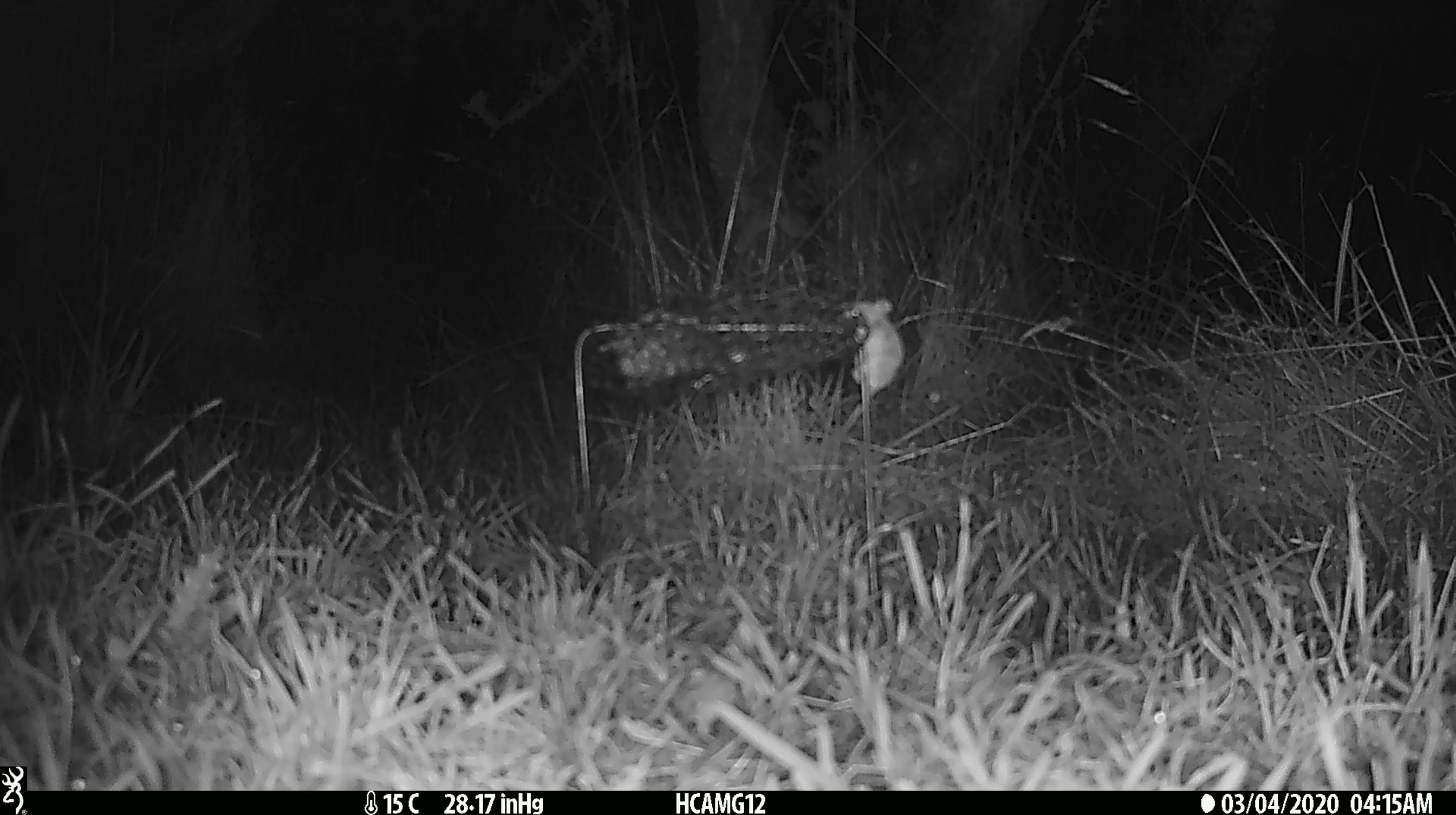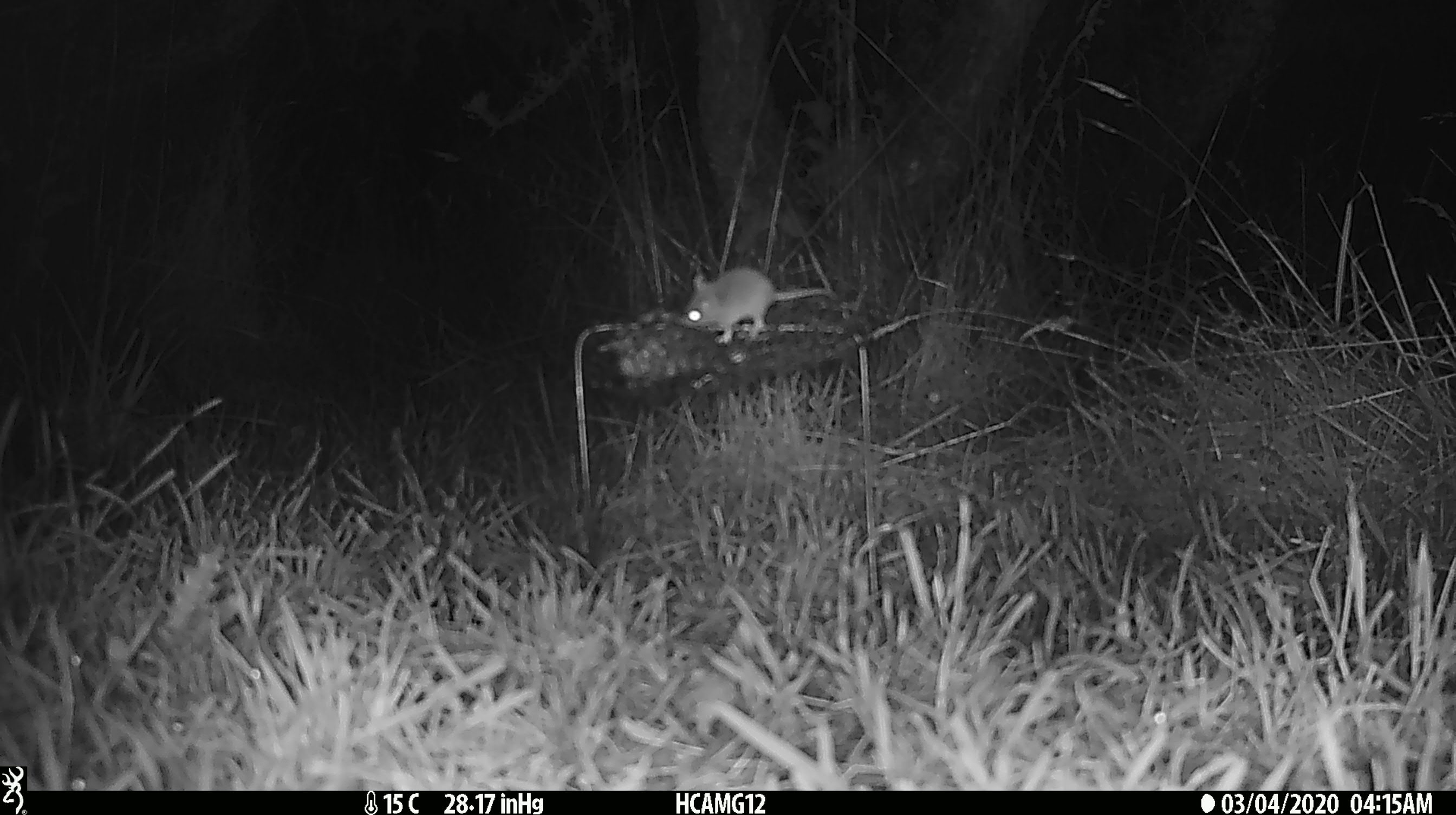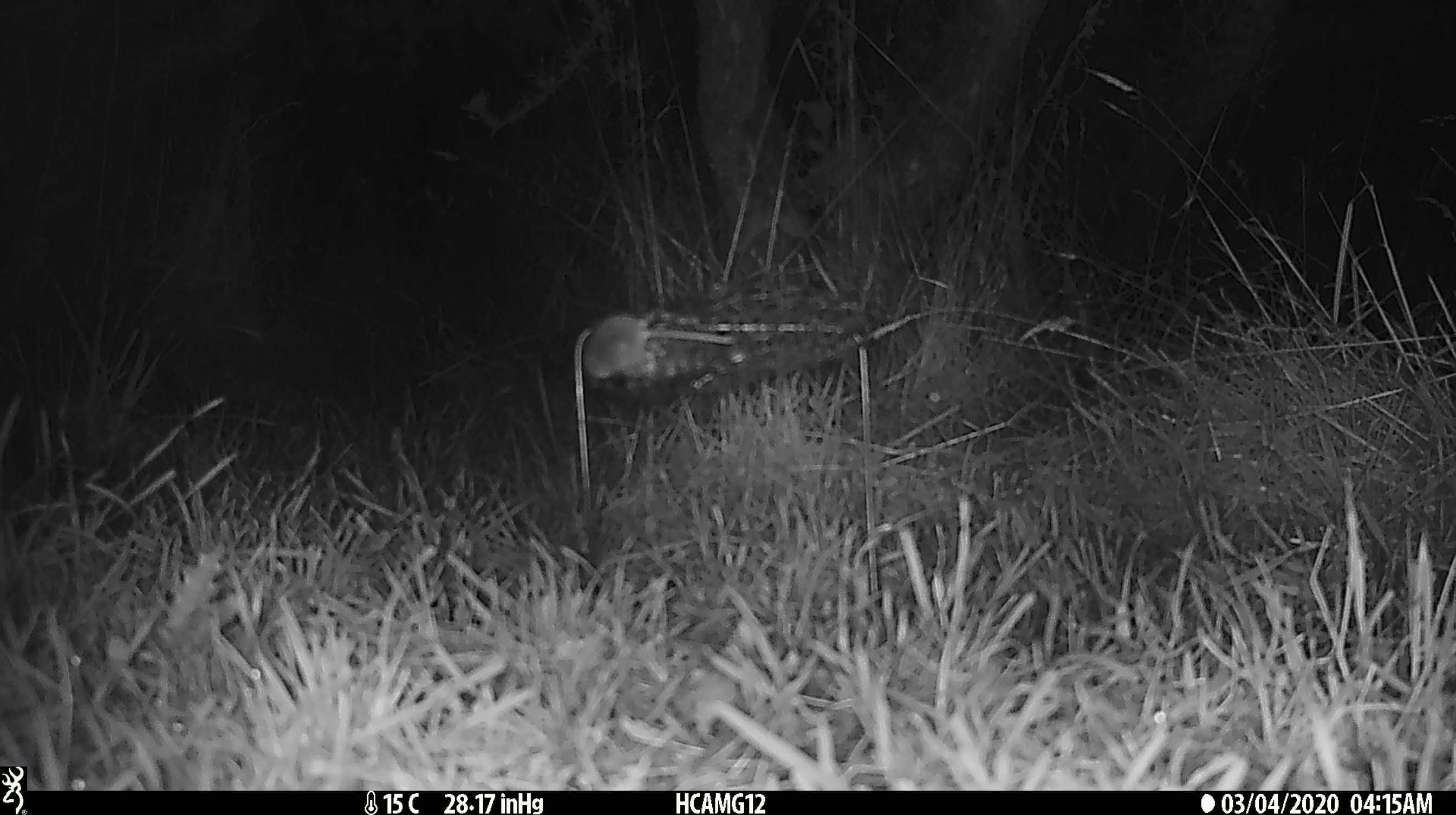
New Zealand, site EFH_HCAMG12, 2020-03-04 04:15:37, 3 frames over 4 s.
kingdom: Animalia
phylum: Chordata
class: Mammalia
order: Rodentia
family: Muridae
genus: Mus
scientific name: Mus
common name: mouse